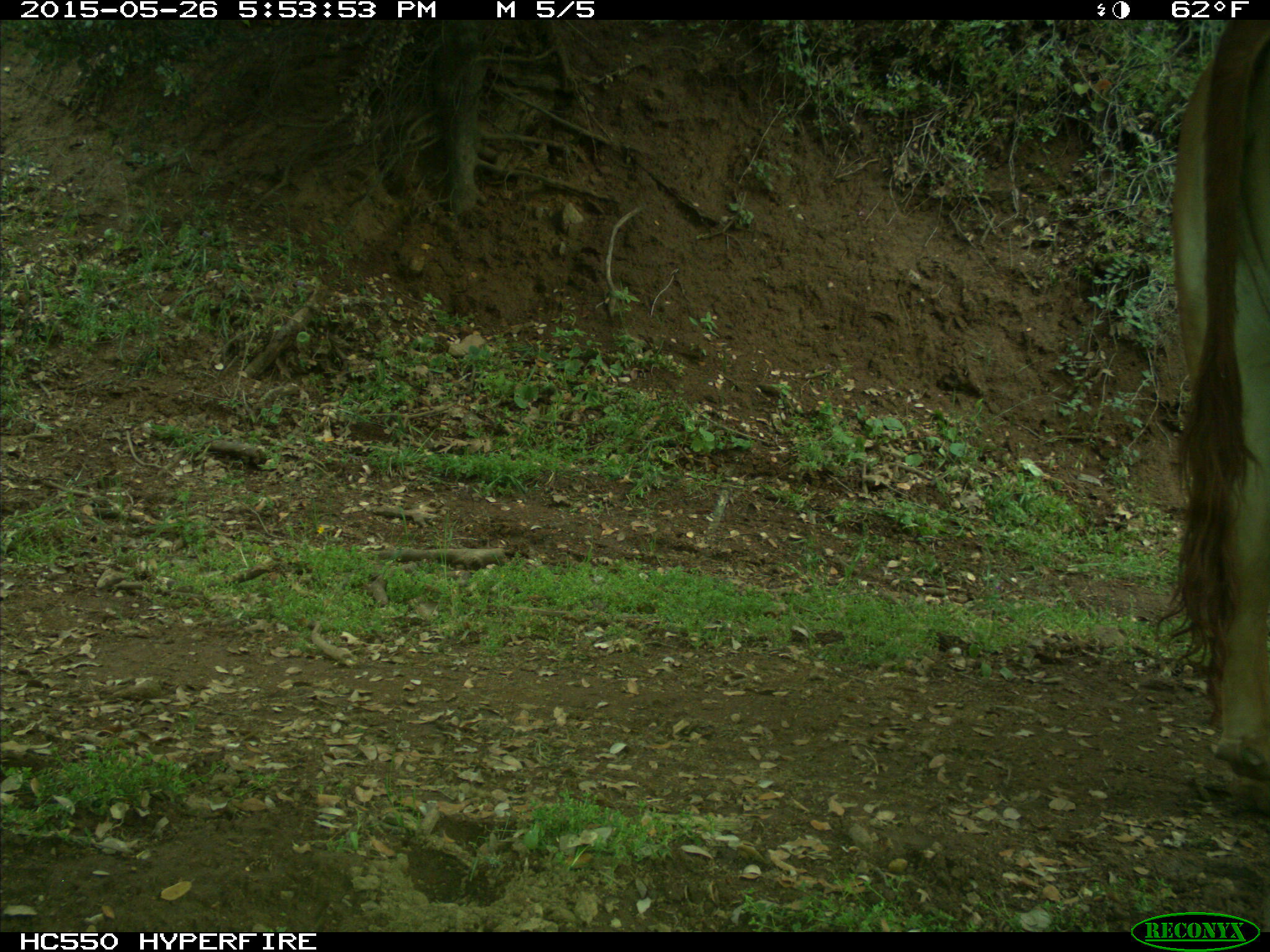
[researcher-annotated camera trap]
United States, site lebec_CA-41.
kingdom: Animalia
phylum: Chordata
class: Mammalia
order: Artiodactyla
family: Bovidae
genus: Bos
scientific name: Bos taurus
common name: domestic cow